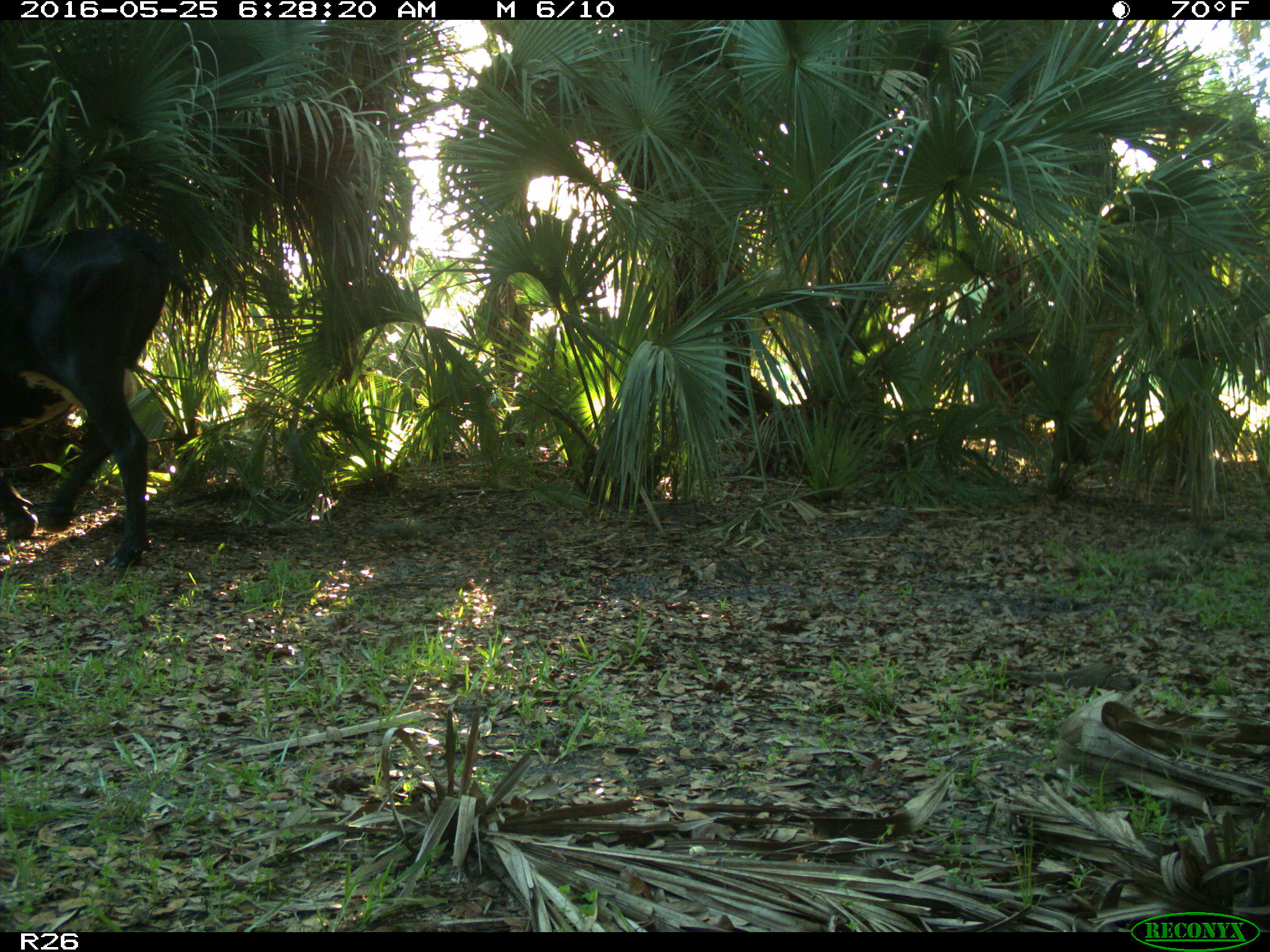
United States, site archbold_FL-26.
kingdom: Animalia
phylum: Chordata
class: Mammalia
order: Artiodactyla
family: Bovidae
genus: Bos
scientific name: Bos taurus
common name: domestic cow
Bos taurus (domestic cow).